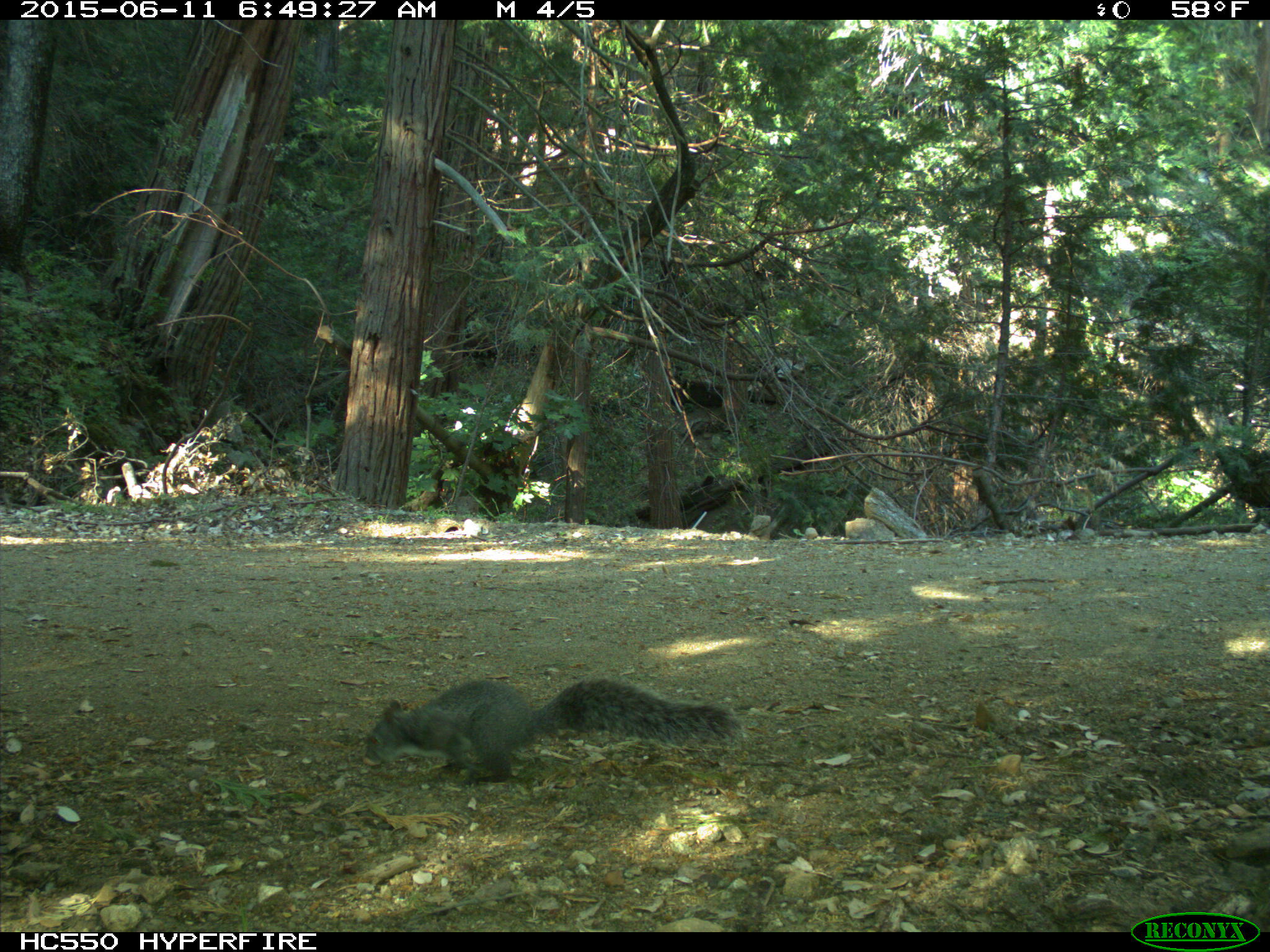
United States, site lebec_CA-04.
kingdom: Animalia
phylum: Chordata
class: Mammalia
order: Rodentia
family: Sciuridae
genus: Sciurus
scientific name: Sciurus carolinensis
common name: eastern gray squirrel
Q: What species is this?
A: Sciurus carolinensis (eastern gray squirrel).